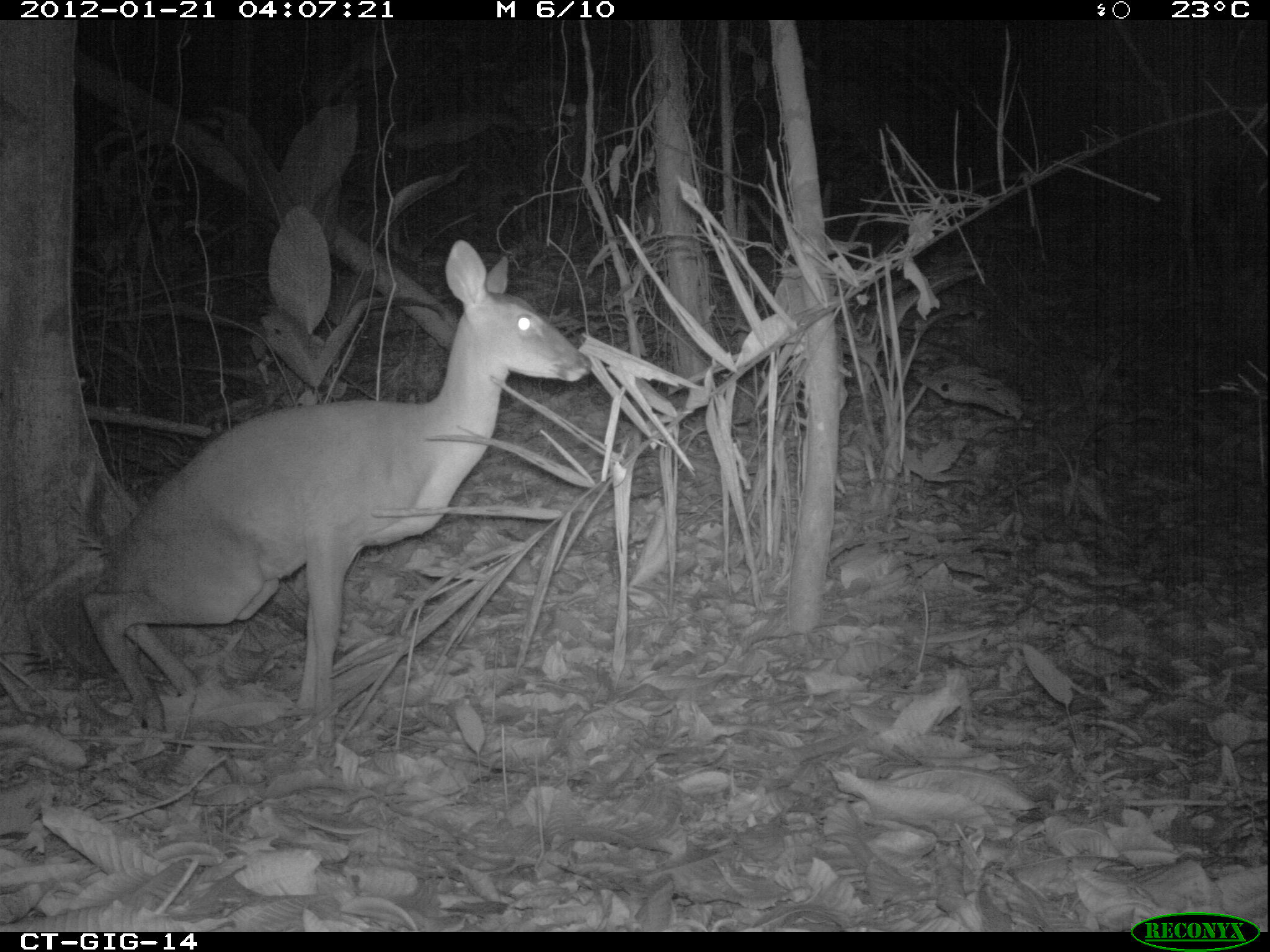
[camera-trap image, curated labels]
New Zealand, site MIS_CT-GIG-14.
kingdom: Animalia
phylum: Chordata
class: Mammalia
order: Artiodactyla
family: Cervidae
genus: Odocoileus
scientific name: Odocoileus virginianus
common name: white-tailed deer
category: white tailed deer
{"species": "white tailed deer (white-tailed deer) (Odocoileus virginianus)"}